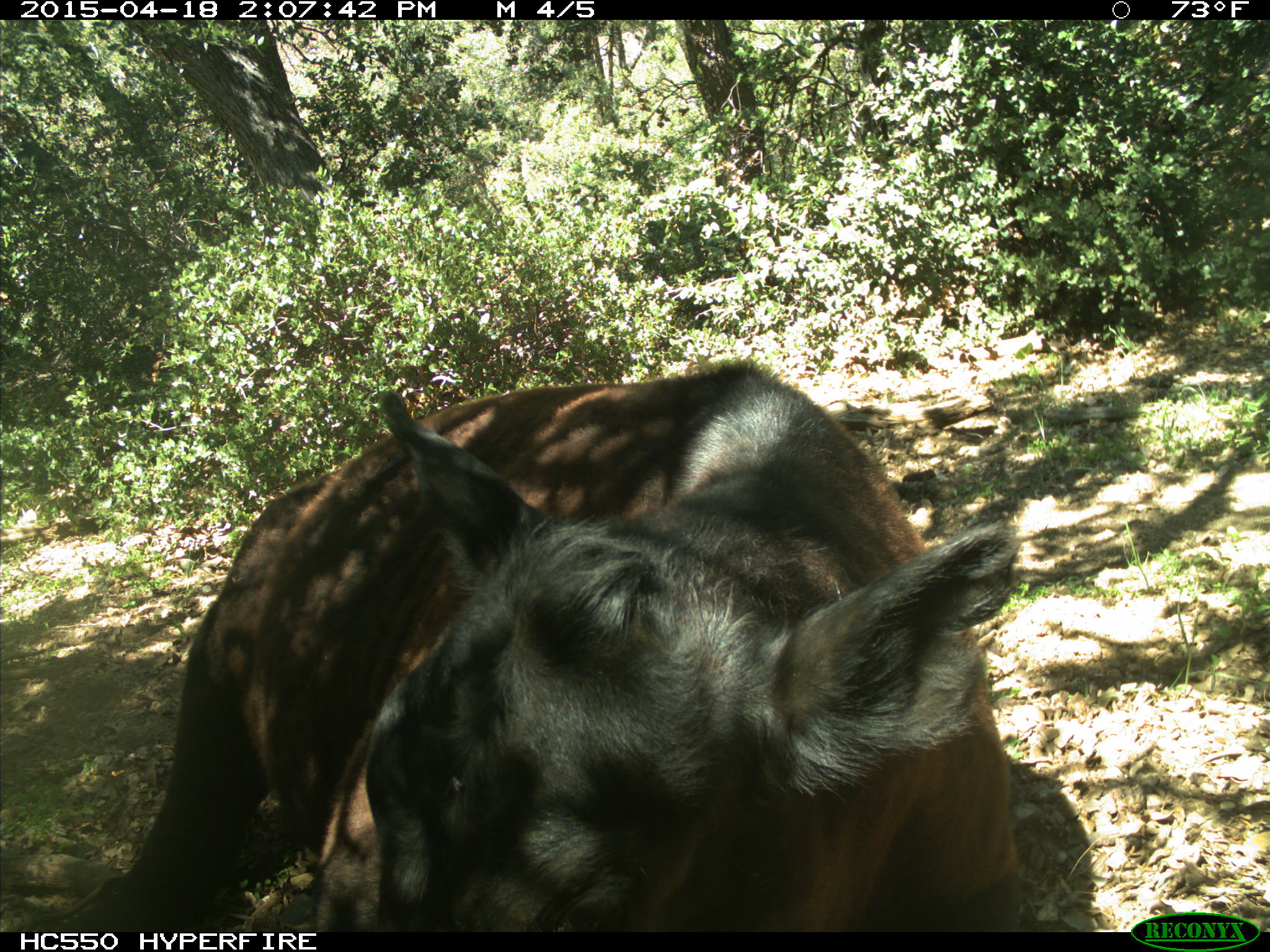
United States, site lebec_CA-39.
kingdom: Animalia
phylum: Chordata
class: Mammalia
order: Artiodactyla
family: Bovidae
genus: Bos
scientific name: Bos taurus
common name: domestic cow